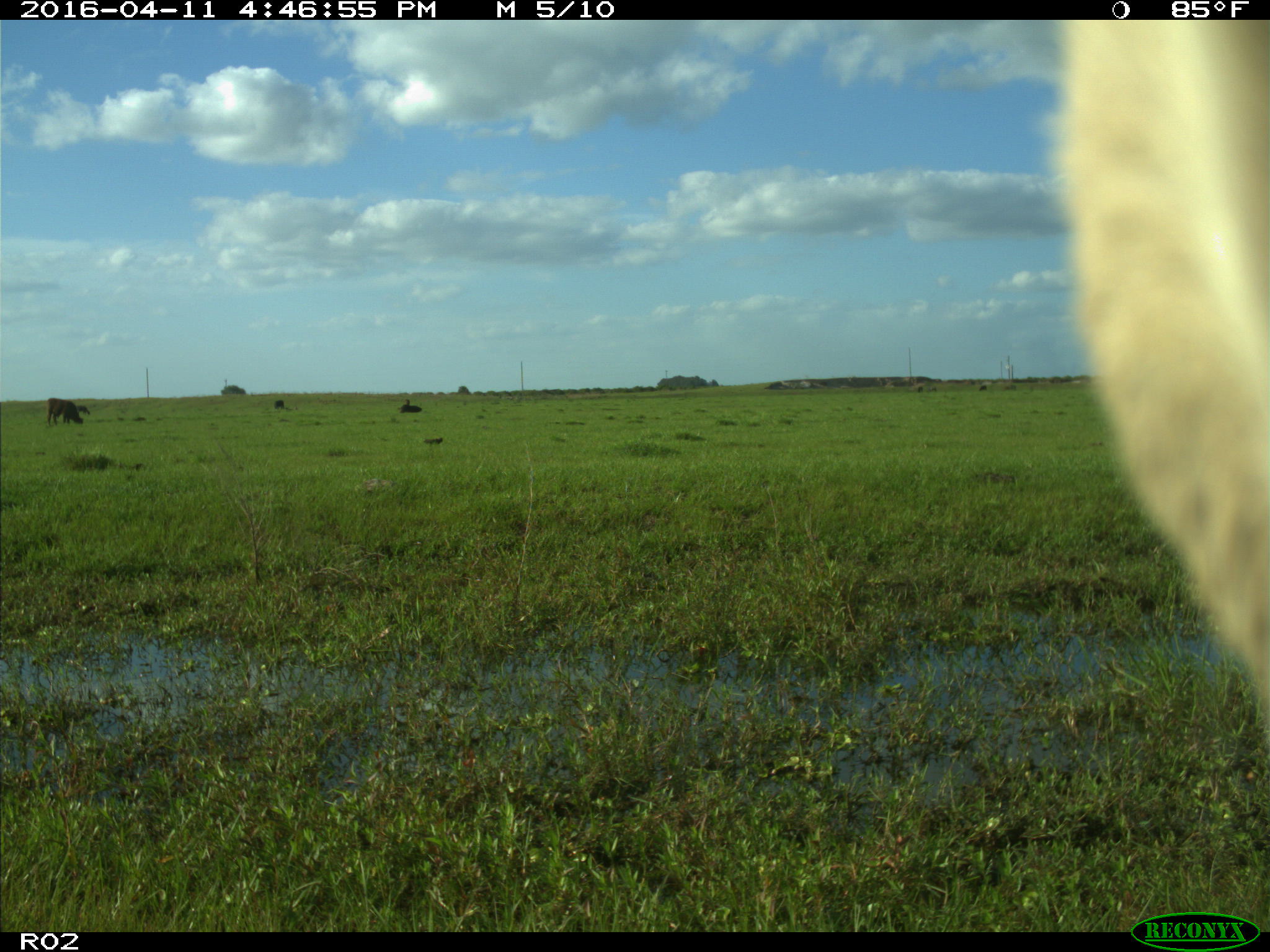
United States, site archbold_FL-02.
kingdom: Animalia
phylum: Chordata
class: Mammalia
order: Artiodactyla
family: Bovidae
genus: Bos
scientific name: Bos taurus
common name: domestic cow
Bos taurus (domestic cow).